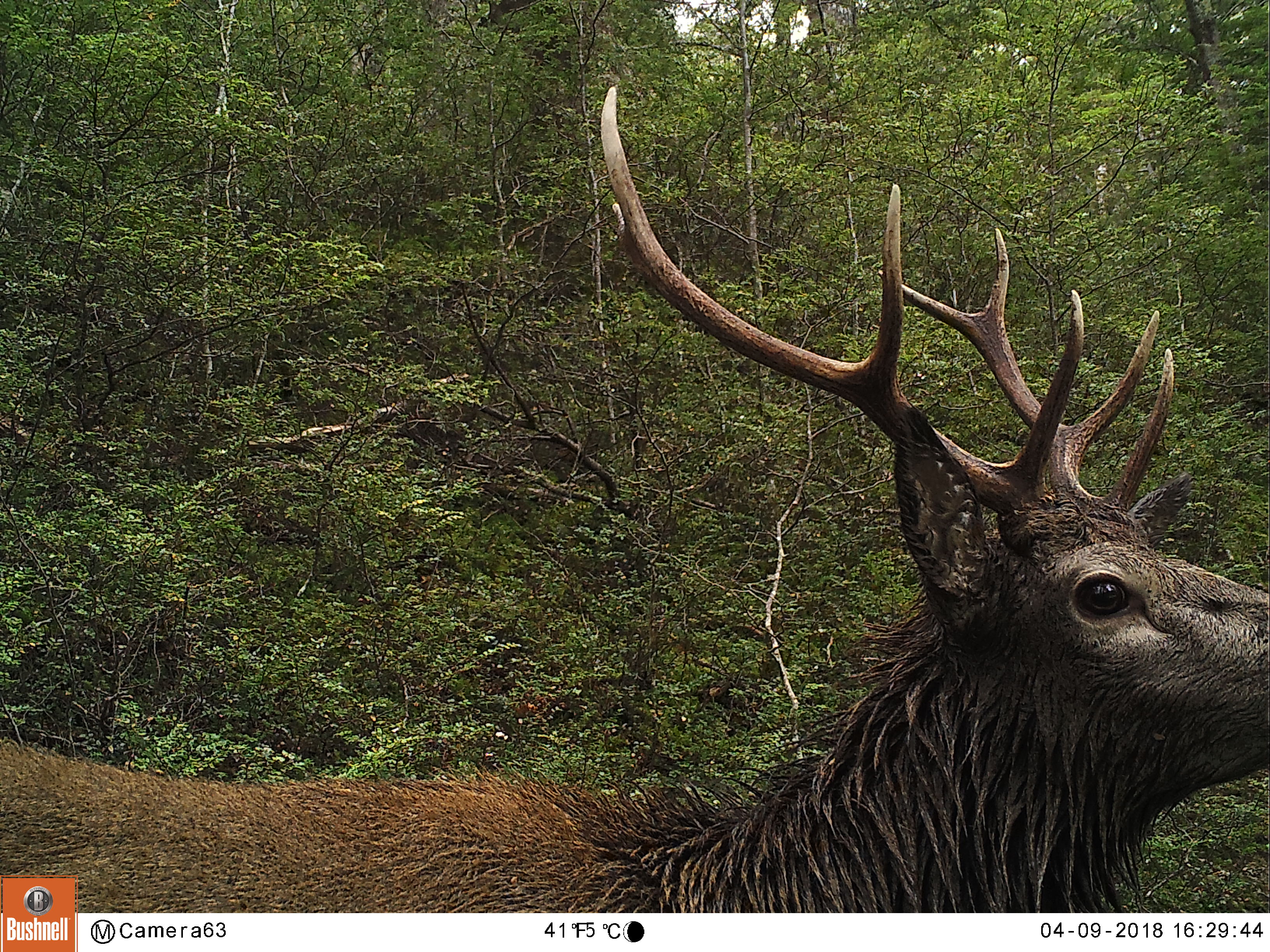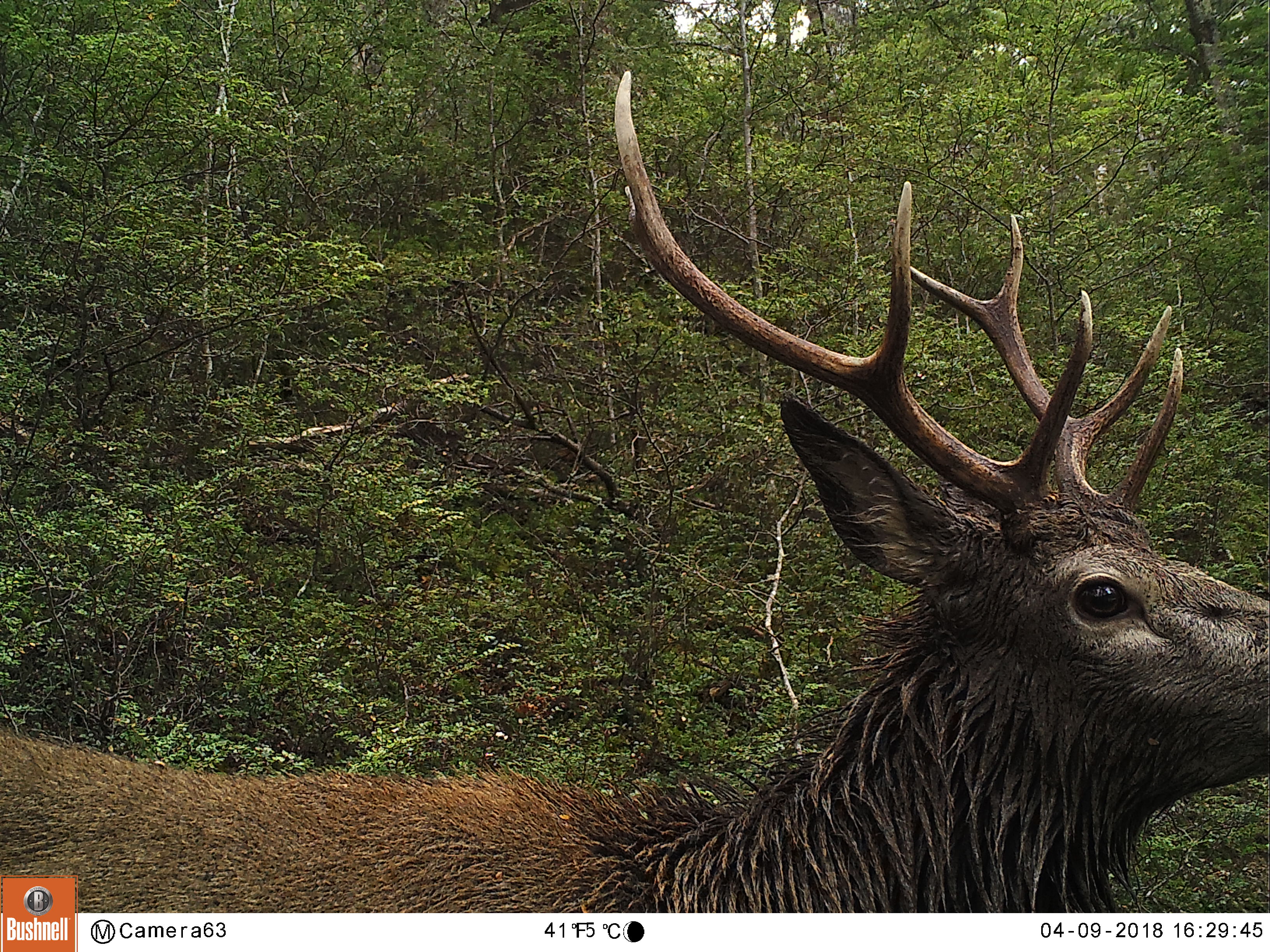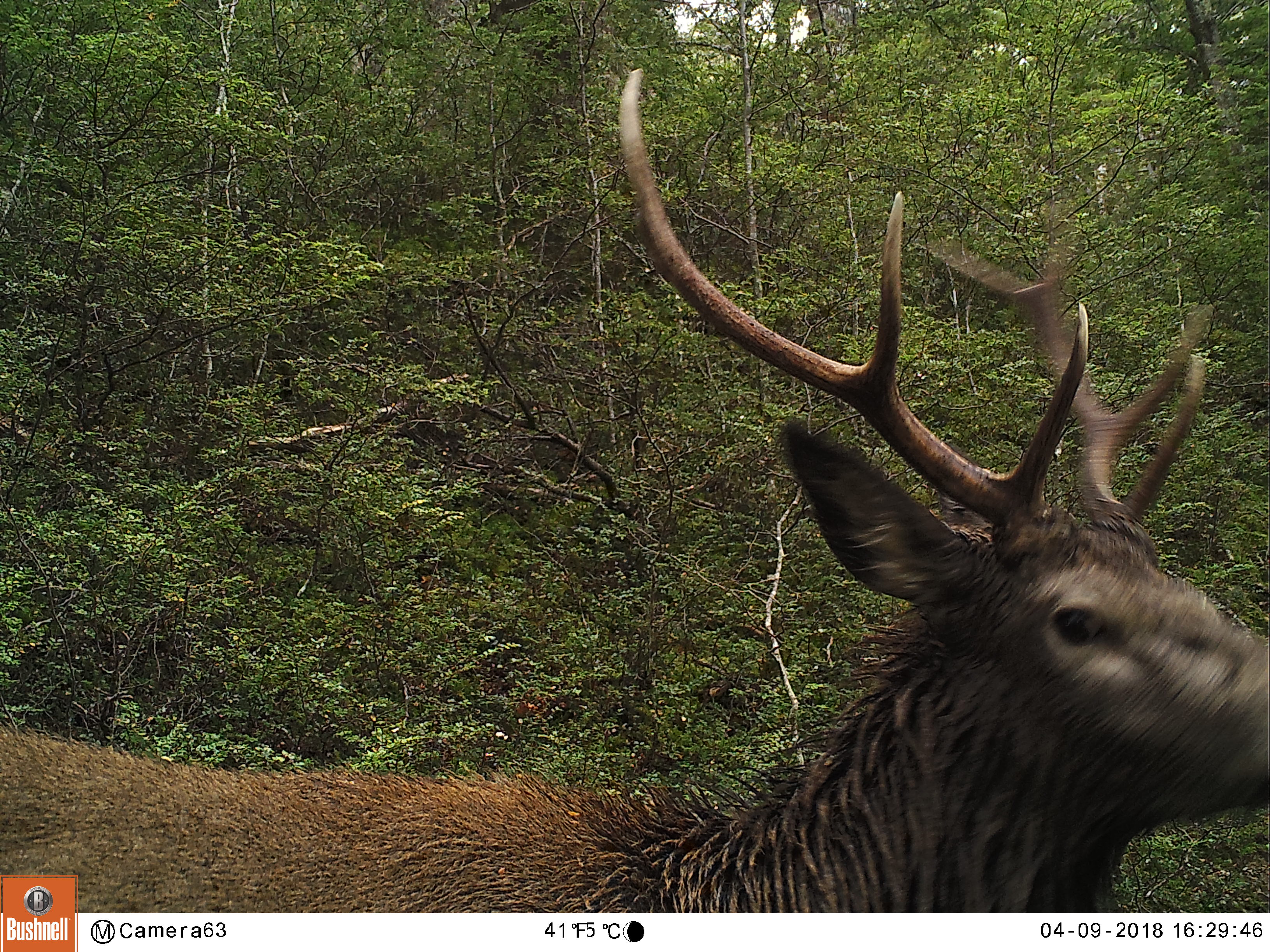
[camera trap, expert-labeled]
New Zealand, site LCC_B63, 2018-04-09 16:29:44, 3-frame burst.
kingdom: Animalia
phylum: Chordata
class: Mammalia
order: Artiodactyla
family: Cervidae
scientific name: Cervidae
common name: deer